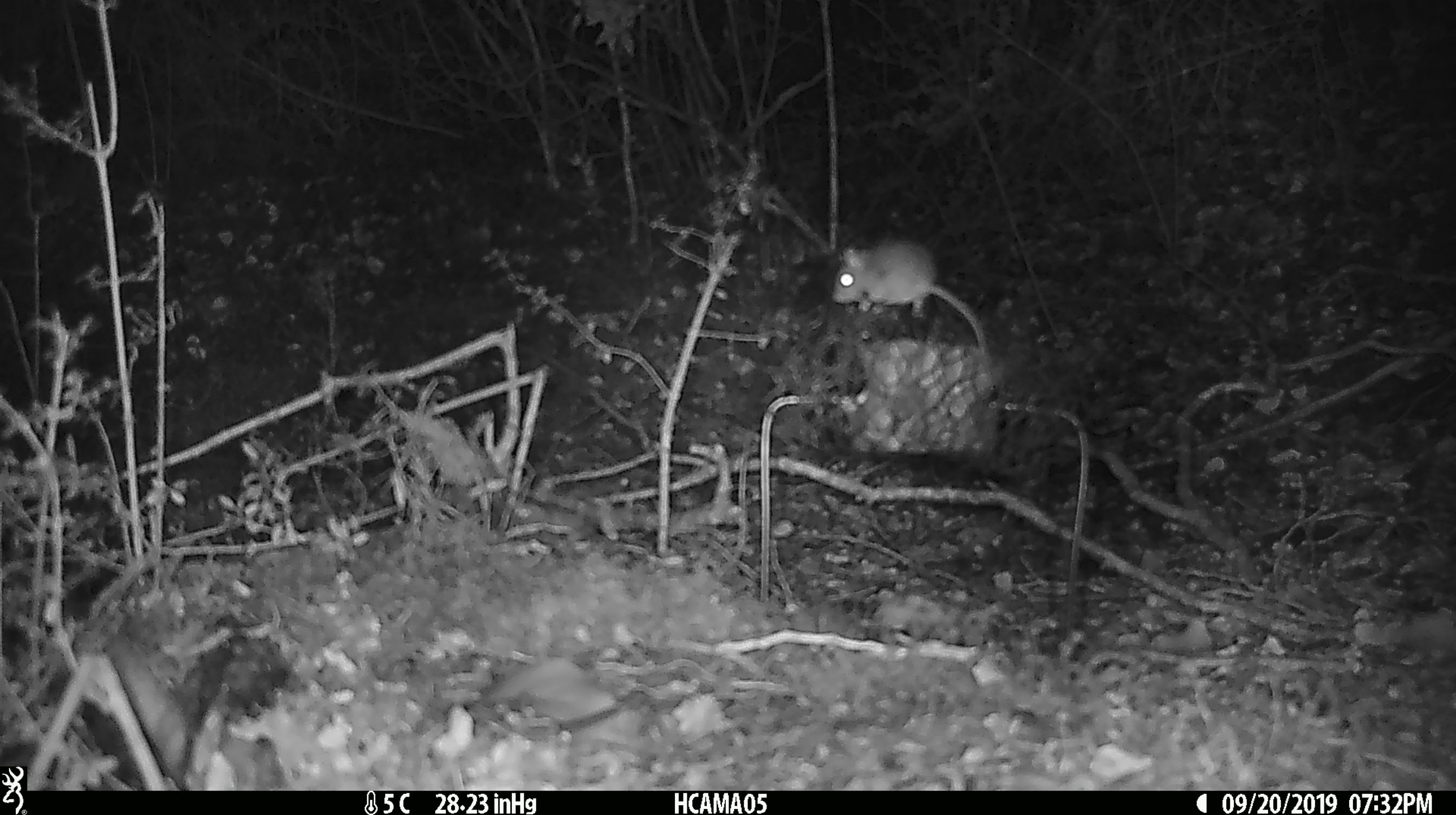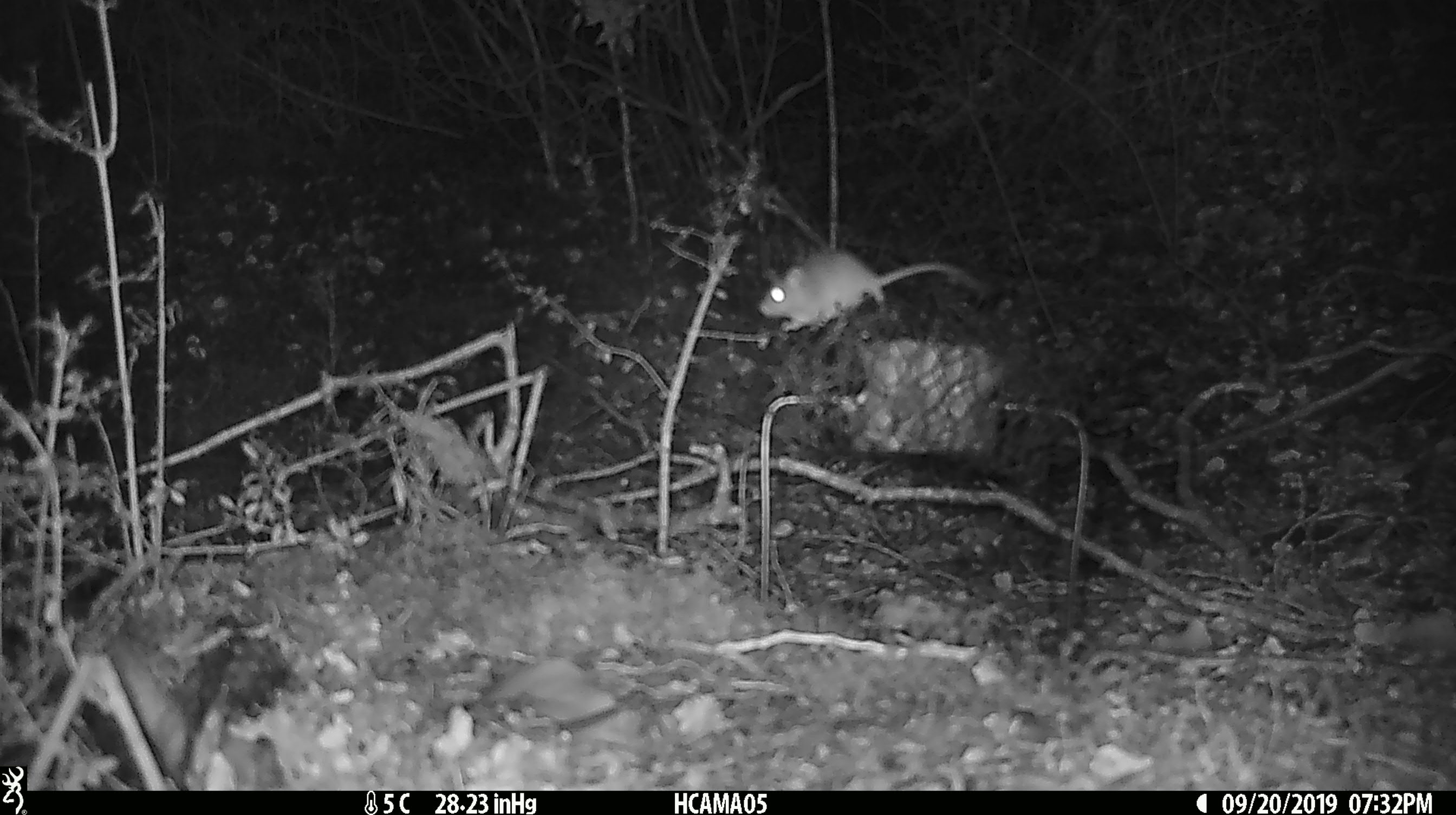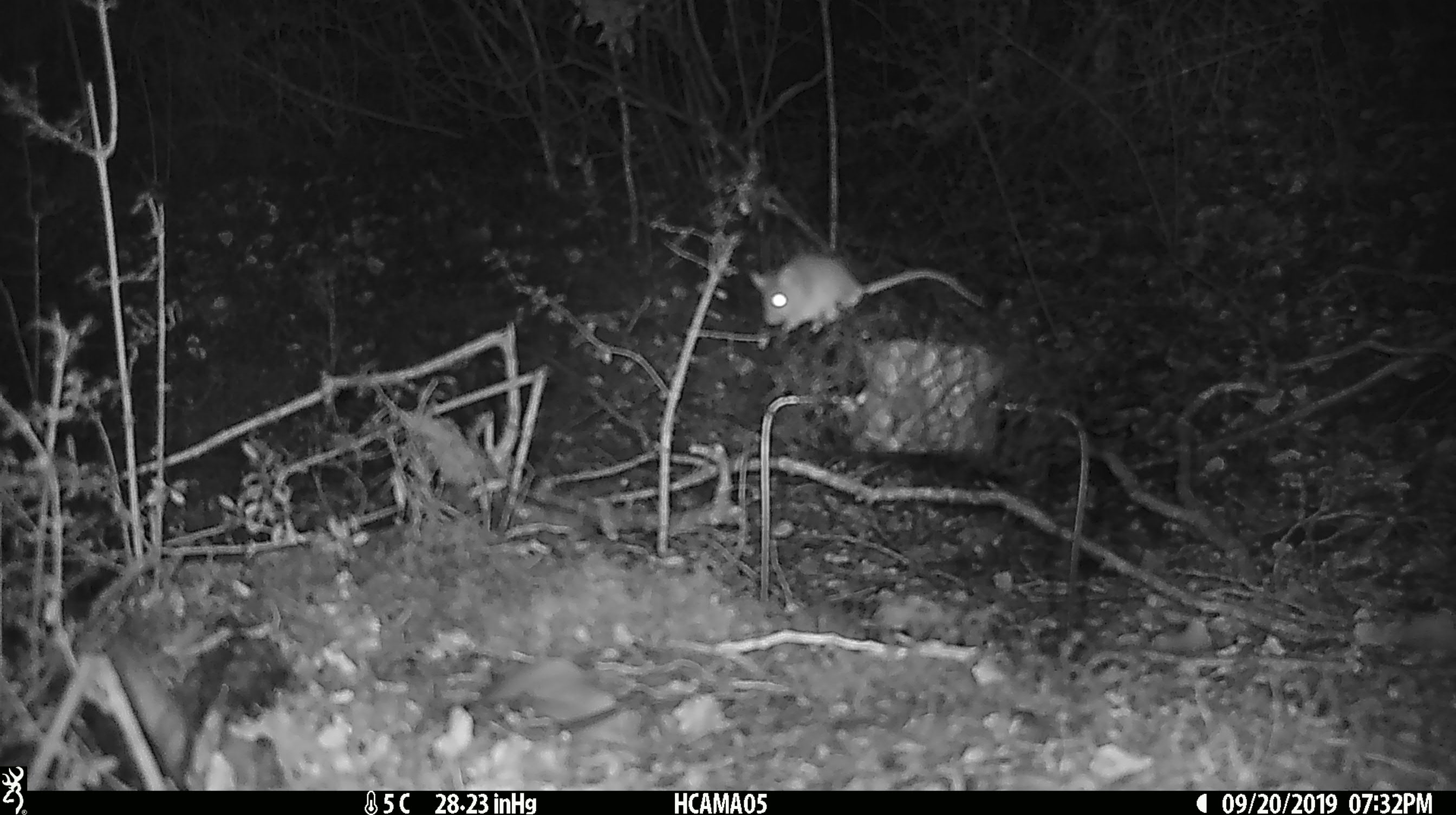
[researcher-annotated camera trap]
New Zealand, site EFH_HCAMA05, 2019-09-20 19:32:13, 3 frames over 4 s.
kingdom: Animalia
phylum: Chordata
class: Mammalia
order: Rodentia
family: Muridae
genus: Mus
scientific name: Mus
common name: mouse